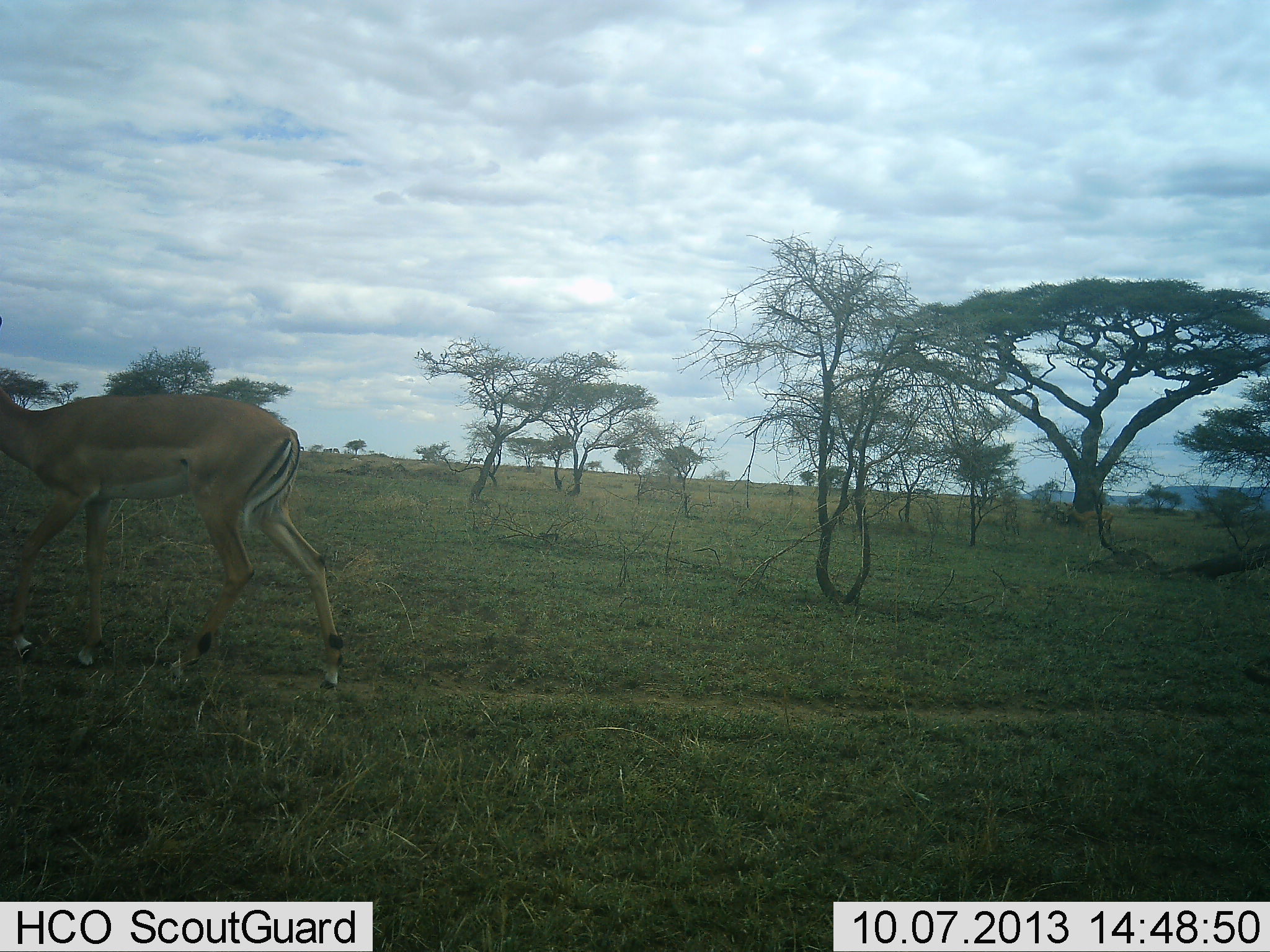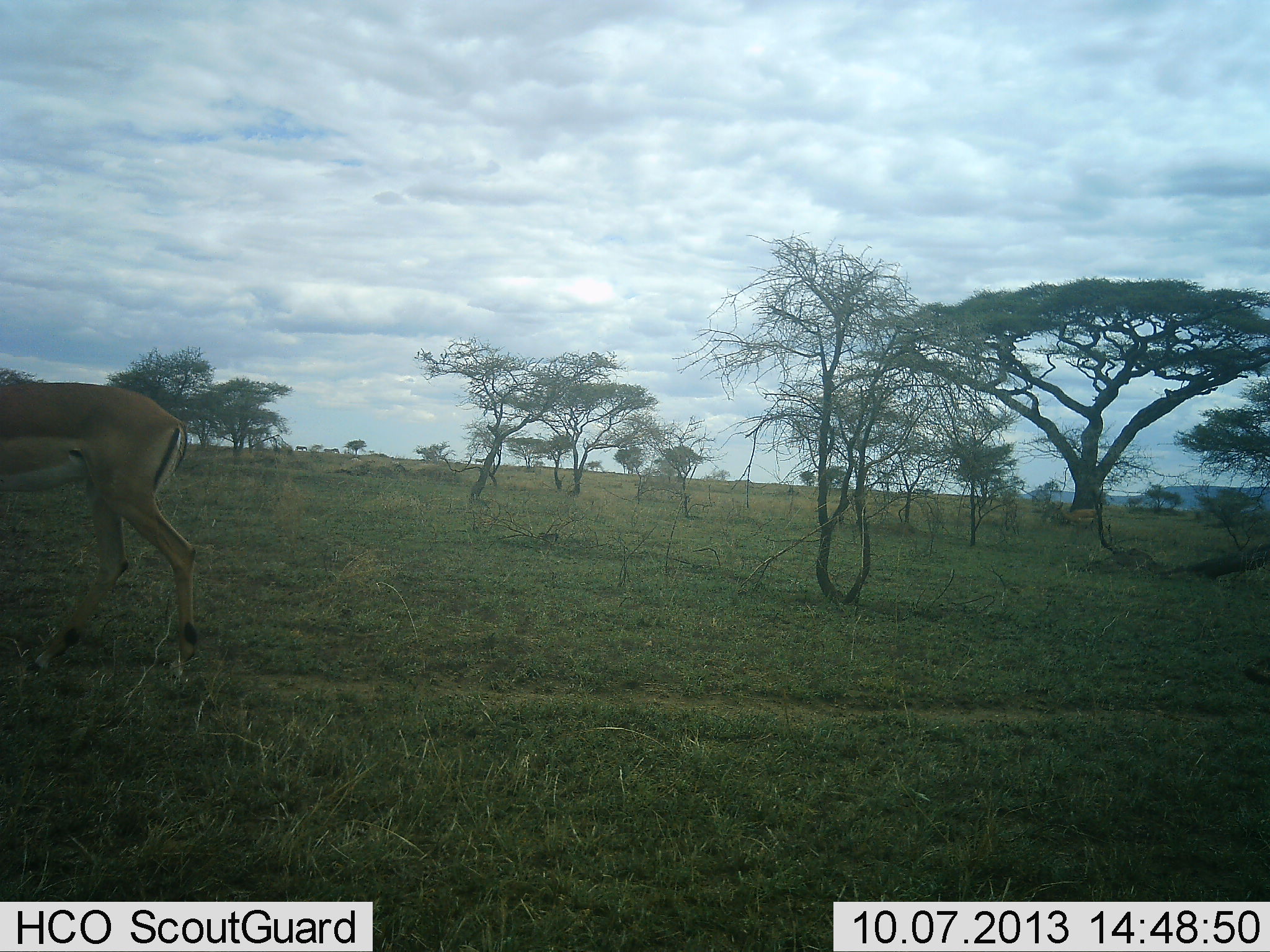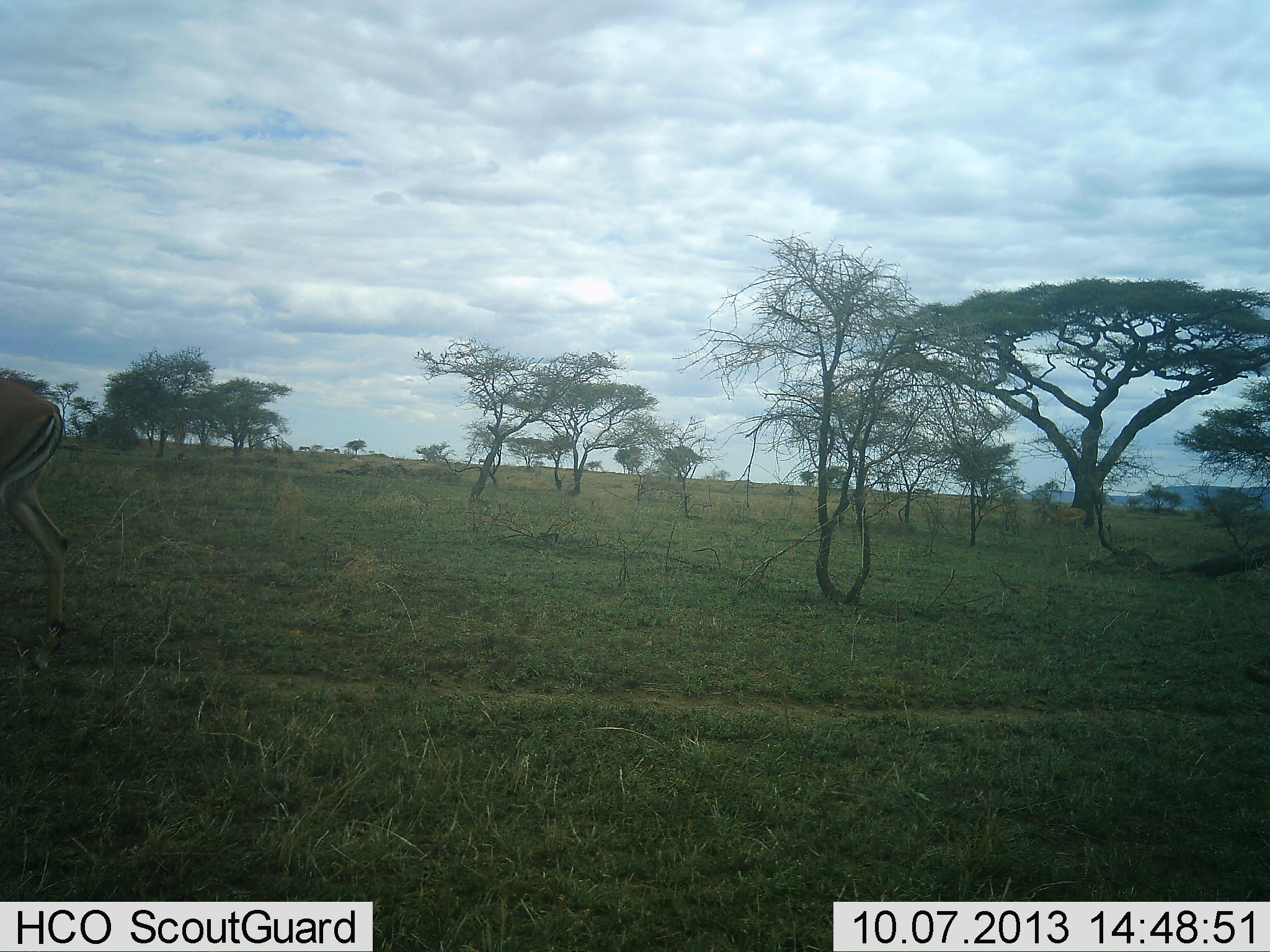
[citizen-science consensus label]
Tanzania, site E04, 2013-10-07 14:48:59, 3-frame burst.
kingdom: Animalia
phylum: Chordata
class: Mammalia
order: Artiodactyla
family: Bovidae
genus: Aepyceros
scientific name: Aepyceros melampus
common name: impala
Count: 1.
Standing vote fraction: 0%.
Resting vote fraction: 0%.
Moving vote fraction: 100%.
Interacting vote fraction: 0%.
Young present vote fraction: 0%.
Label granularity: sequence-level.